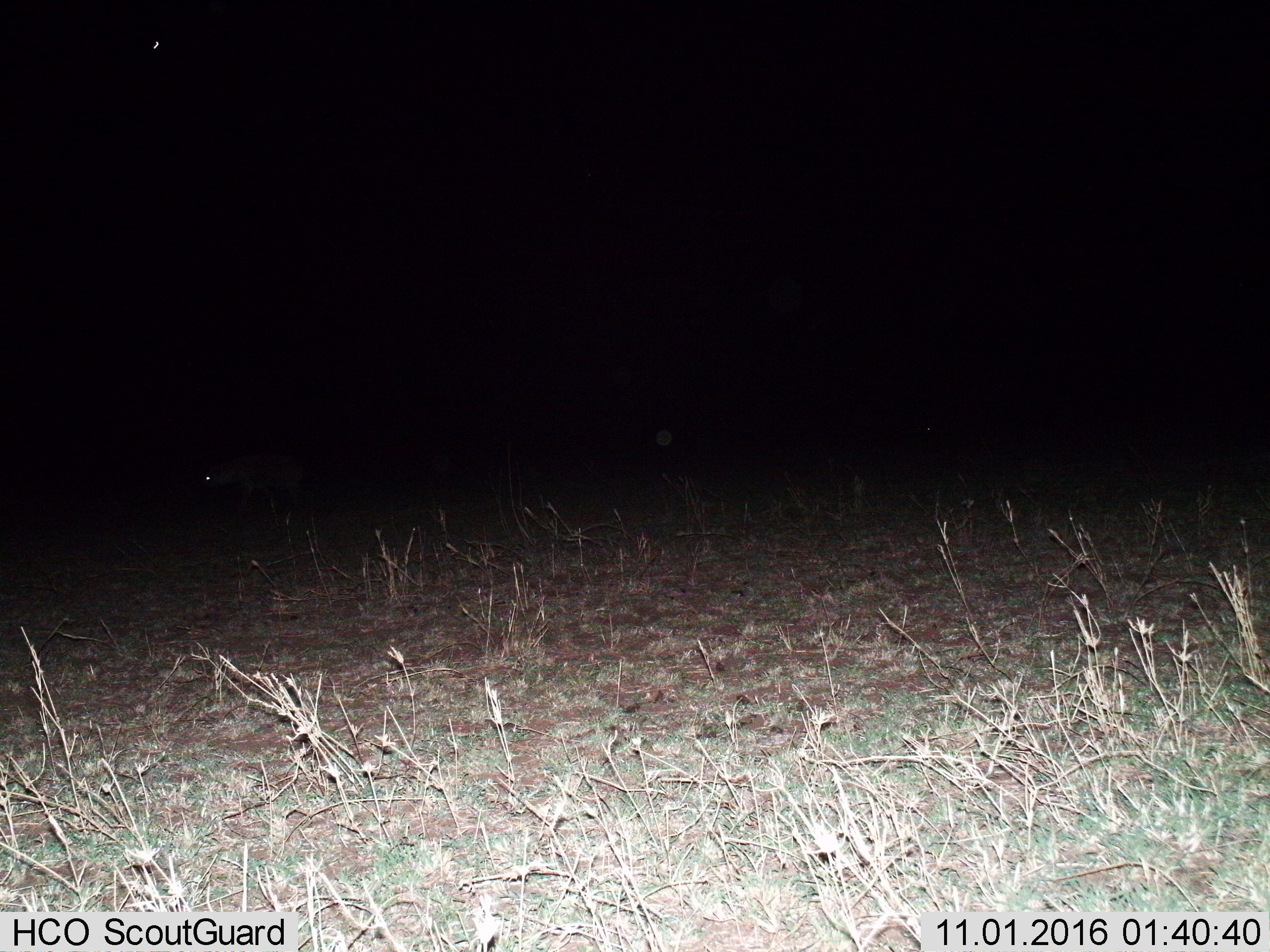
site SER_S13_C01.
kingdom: Animalia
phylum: Chordata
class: Mammalia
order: Carnivora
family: Hyaenidae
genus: Crocuta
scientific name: Crocuta crocuta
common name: spotted hyena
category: hyenaspotted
Hyenaspotted (spotted hyena) (Crocuta crocuta), count 1. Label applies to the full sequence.